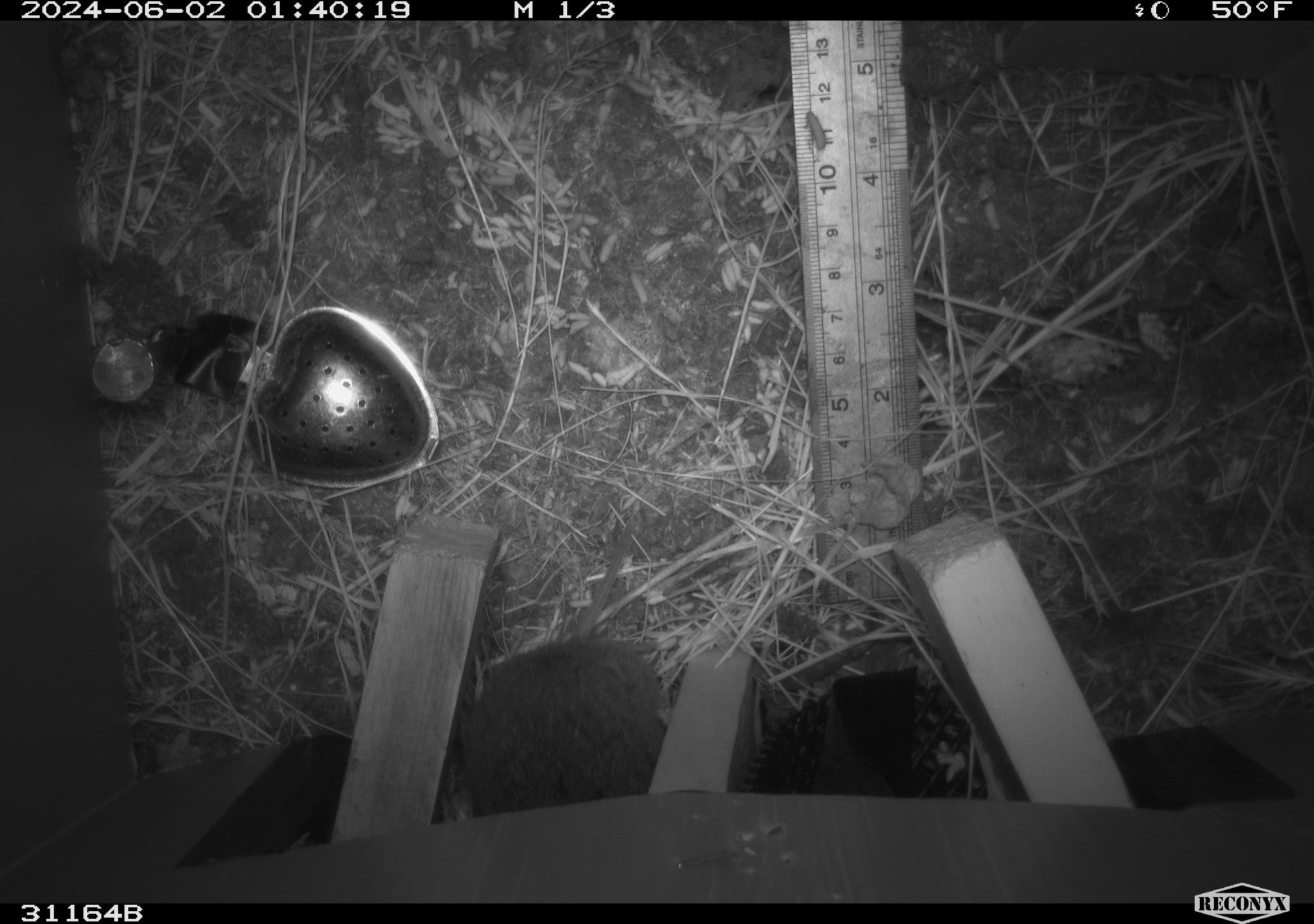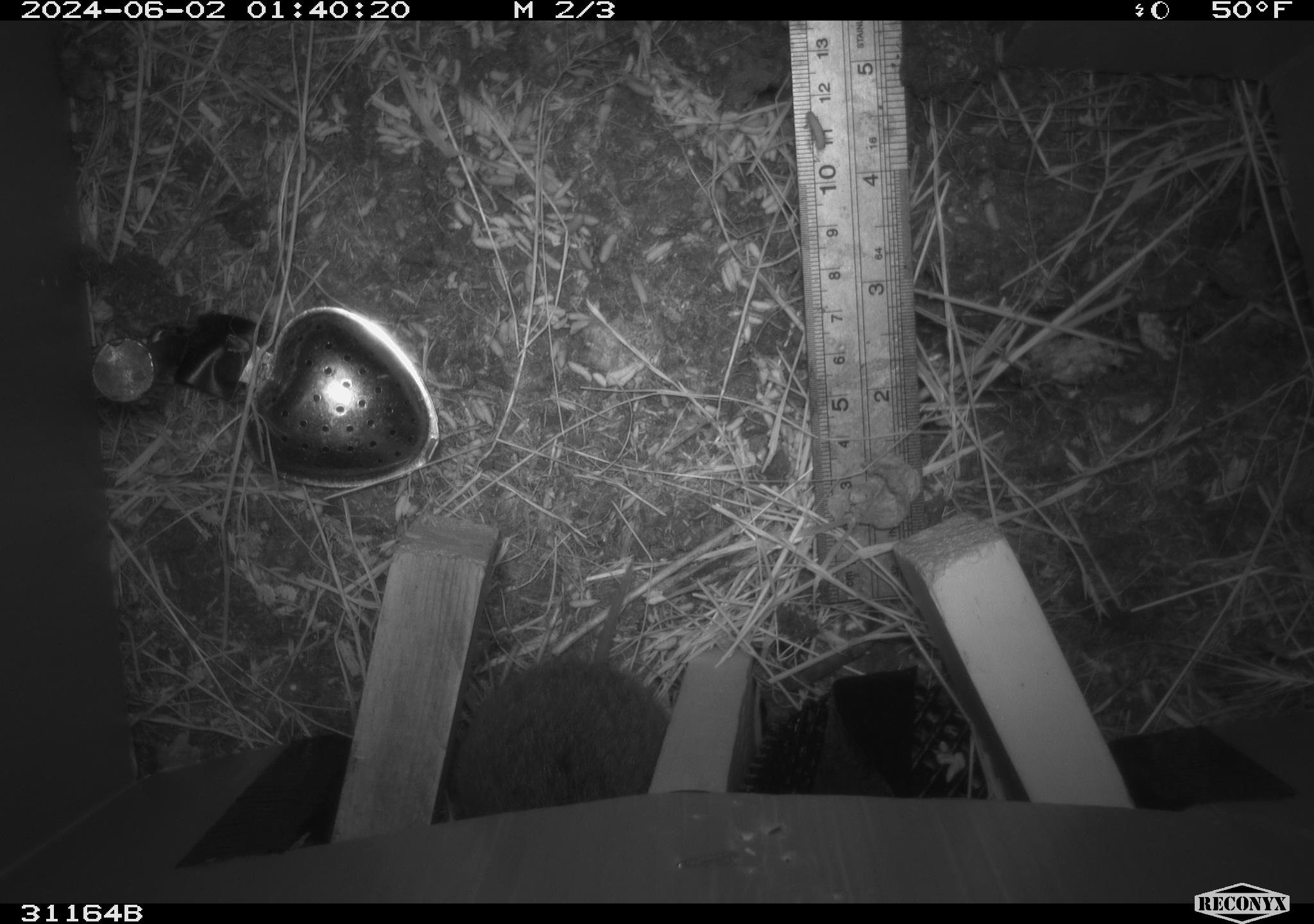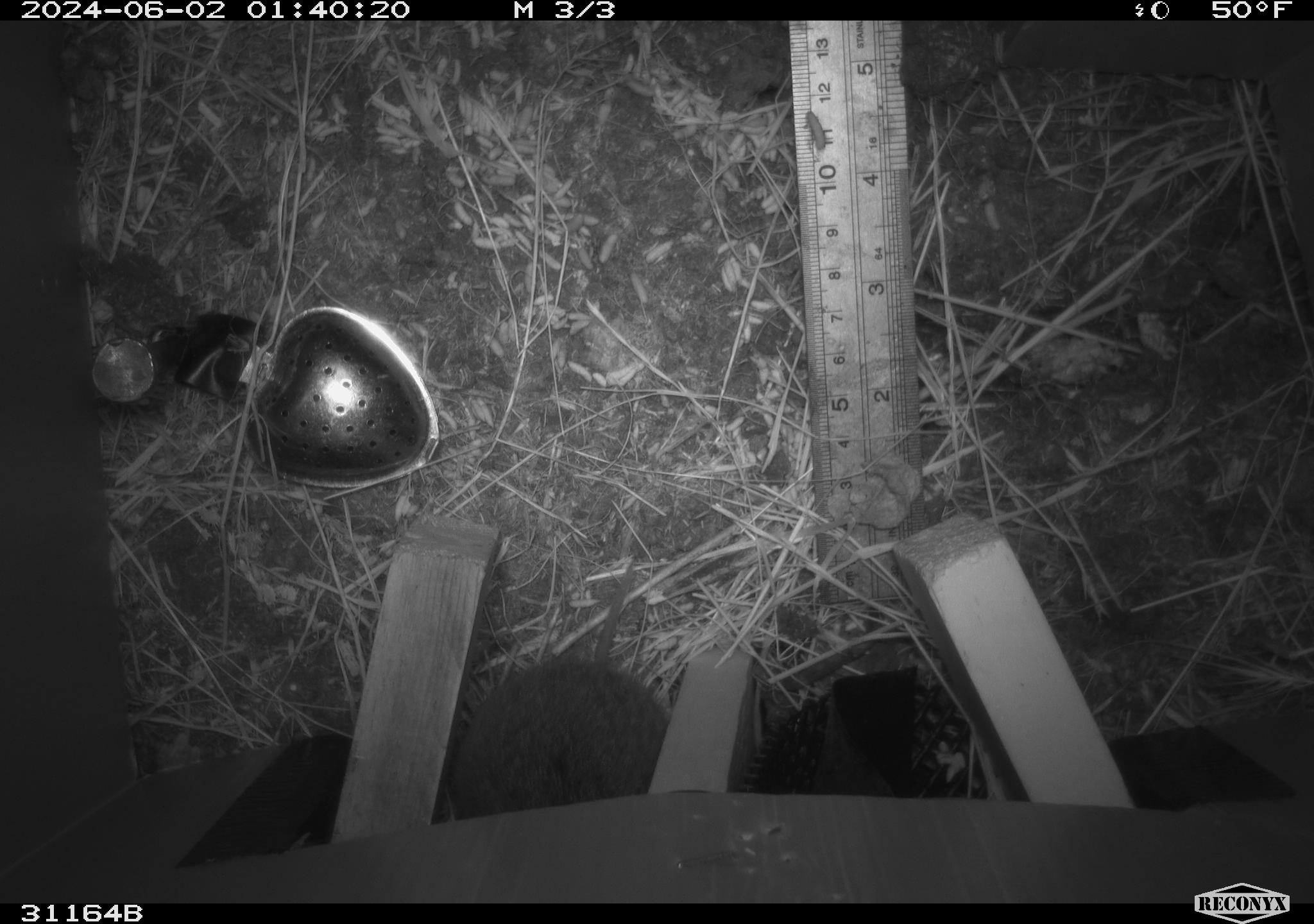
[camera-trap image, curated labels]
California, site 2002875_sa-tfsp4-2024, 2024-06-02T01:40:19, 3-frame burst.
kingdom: Animalia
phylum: Chordata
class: Mammalia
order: Rodentia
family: Cricetidae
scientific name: Arvicolinae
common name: voles, lemmings, and muskrats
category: arvicolinae subfamily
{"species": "arvicolinae subfamily (voles, lemmings, and muskrats) (Arvicolinae)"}